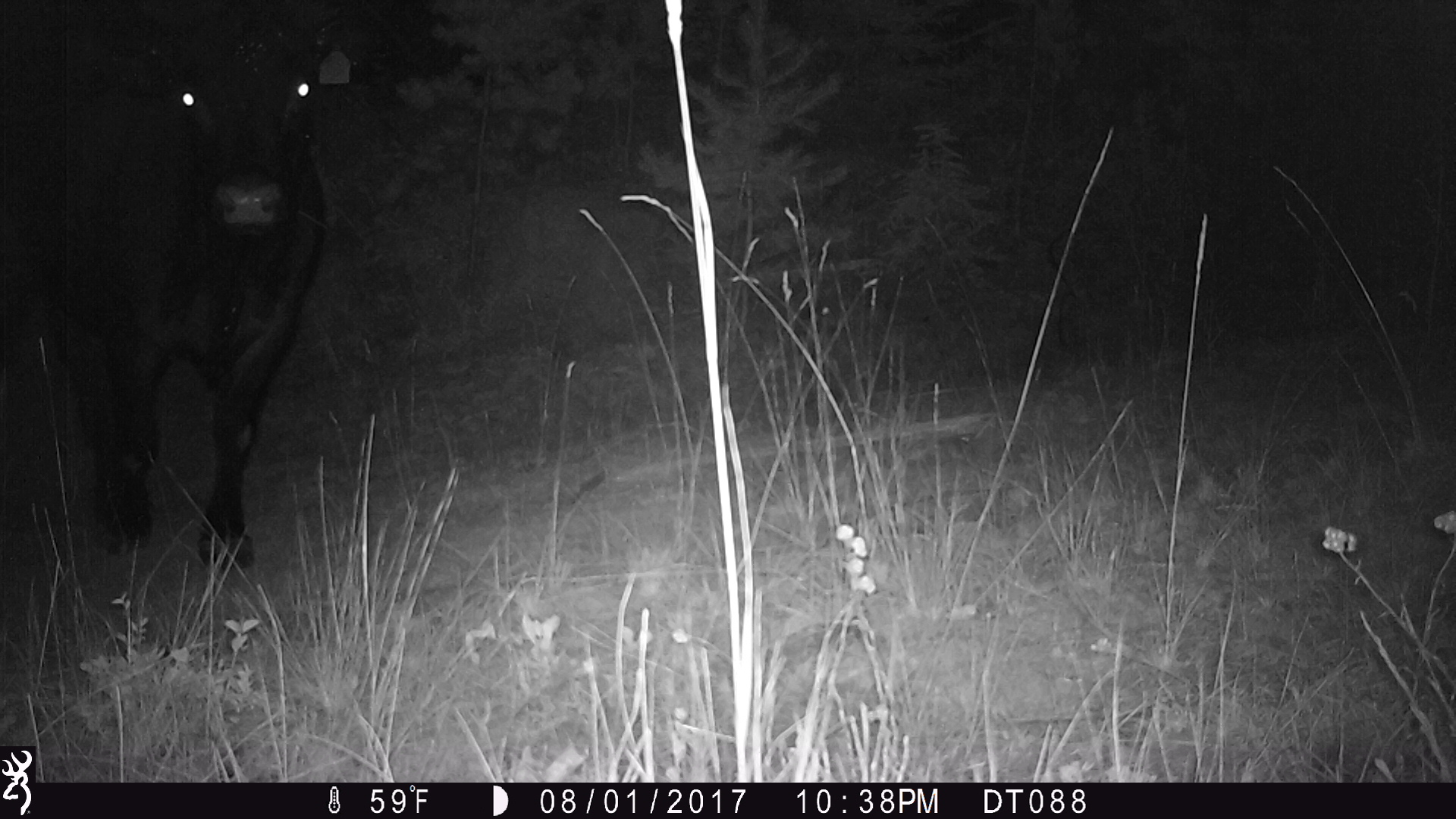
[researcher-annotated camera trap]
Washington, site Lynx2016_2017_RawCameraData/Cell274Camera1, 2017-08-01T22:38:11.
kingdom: Animalia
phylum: Chordata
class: Mammalia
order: Artiodactyla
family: Bovidae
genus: Bos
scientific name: Bos taurus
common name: domestic cattle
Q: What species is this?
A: Domestic cattle (Bos taurus).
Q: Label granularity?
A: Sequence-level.